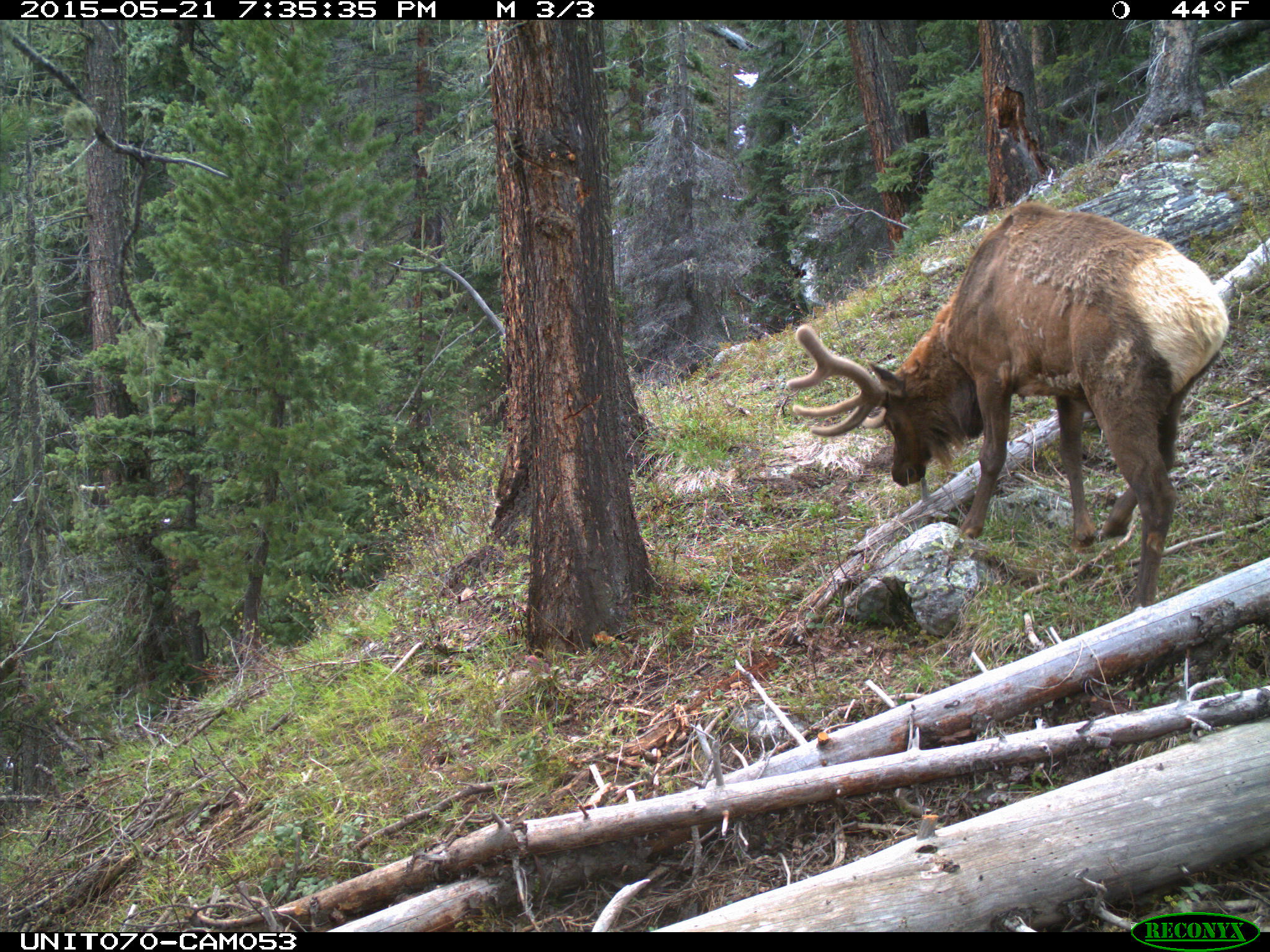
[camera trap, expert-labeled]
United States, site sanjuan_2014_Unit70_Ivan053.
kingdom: Animalia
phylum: Chordata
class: Mammalia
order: Artiodactyla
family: Cervidae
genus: Cervus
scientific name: Cervus elaphus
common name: red deer